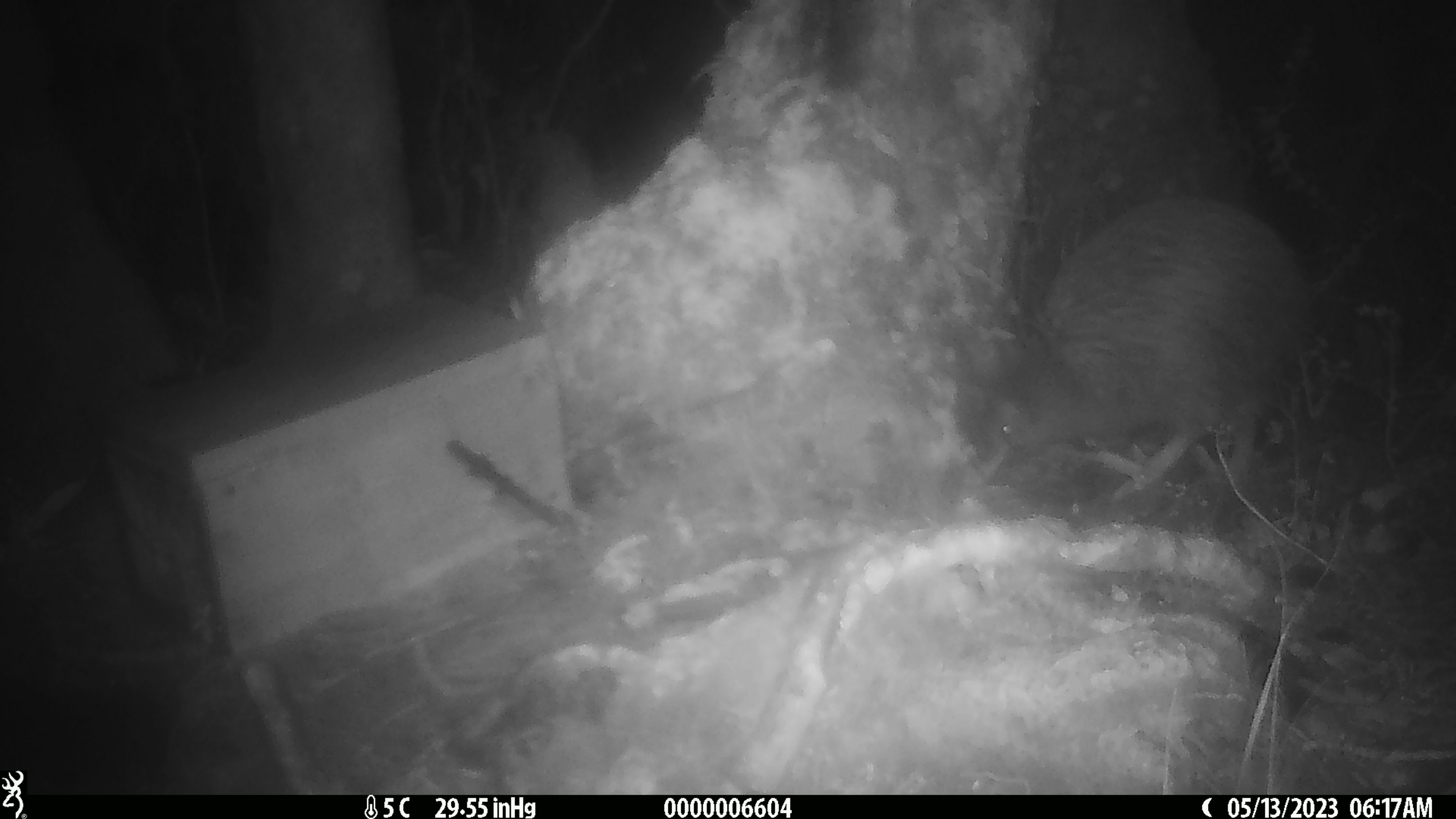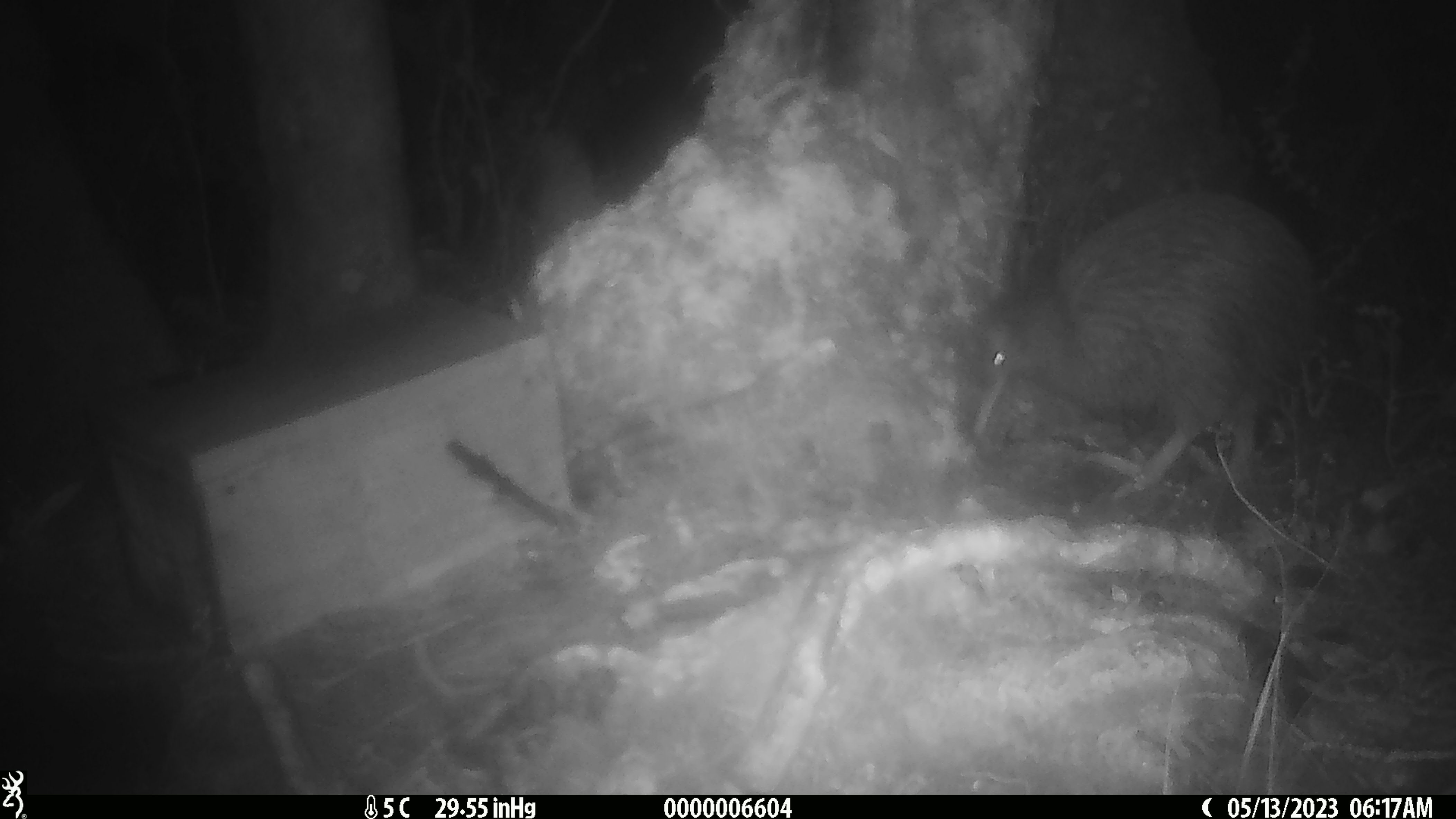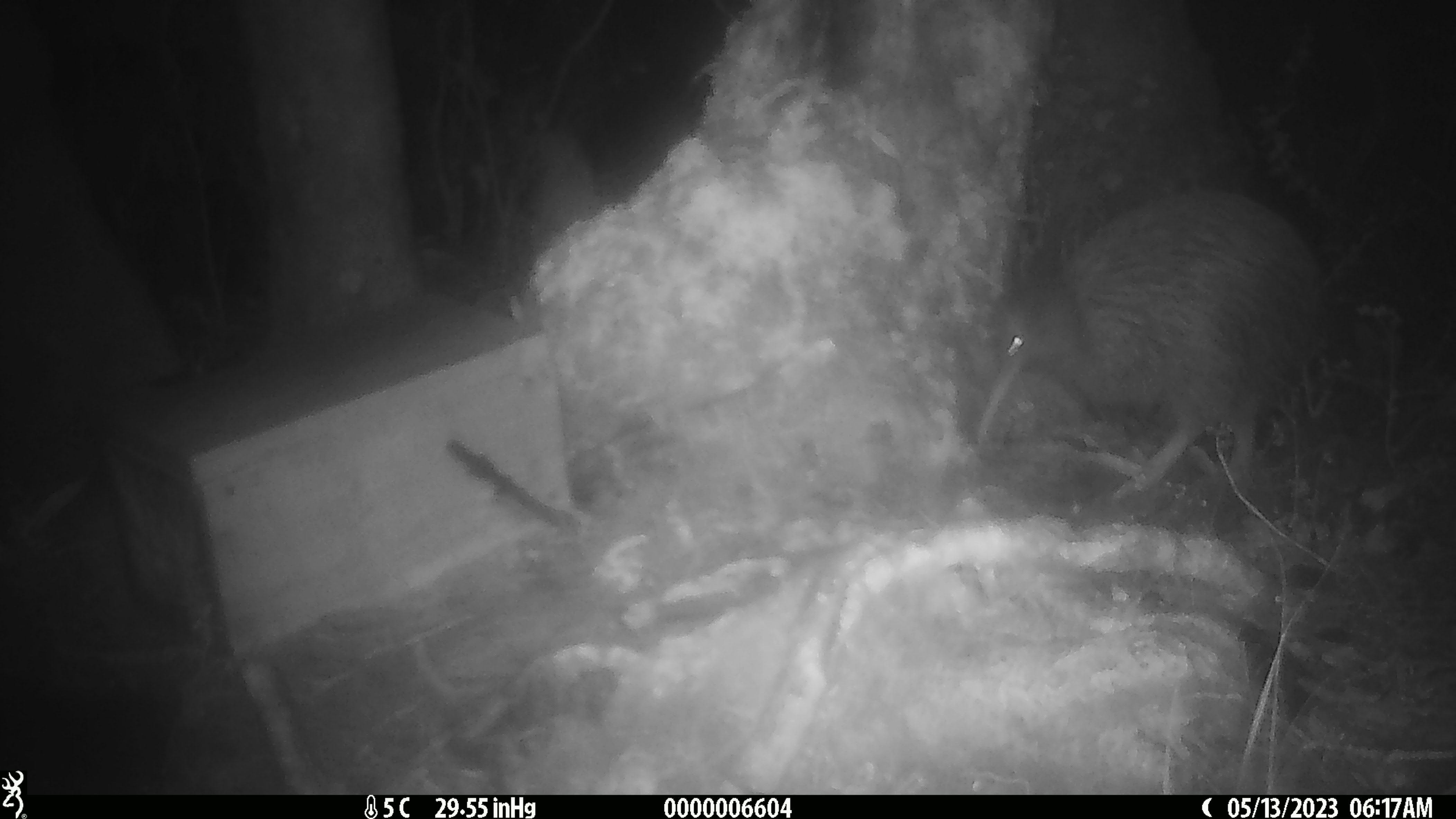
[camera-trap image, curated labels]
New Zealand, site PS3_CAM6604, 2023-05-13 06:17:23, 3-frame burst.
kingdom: Animalia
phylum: Chordata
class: Aves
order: Apterygiformes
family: Apterygidae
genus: Apteryx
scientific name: Apteryx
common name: kiwi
Kiwi (Apteryx).